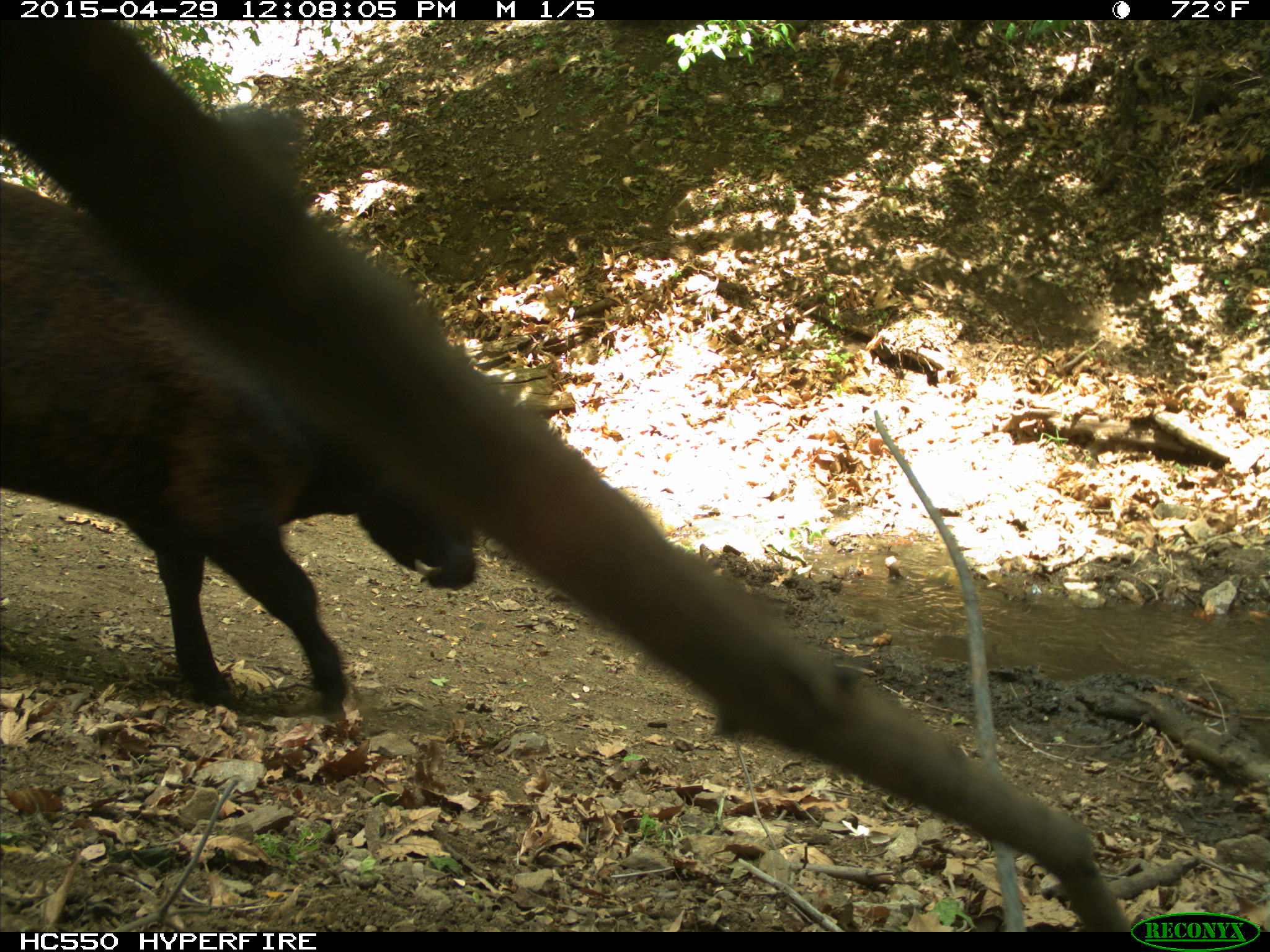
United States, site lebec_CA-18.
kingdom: Animalia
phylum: Chordata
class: Mammalia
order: Artiodactyla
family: Bovidae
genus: Bos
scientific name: Bos taurus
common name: domestic cow